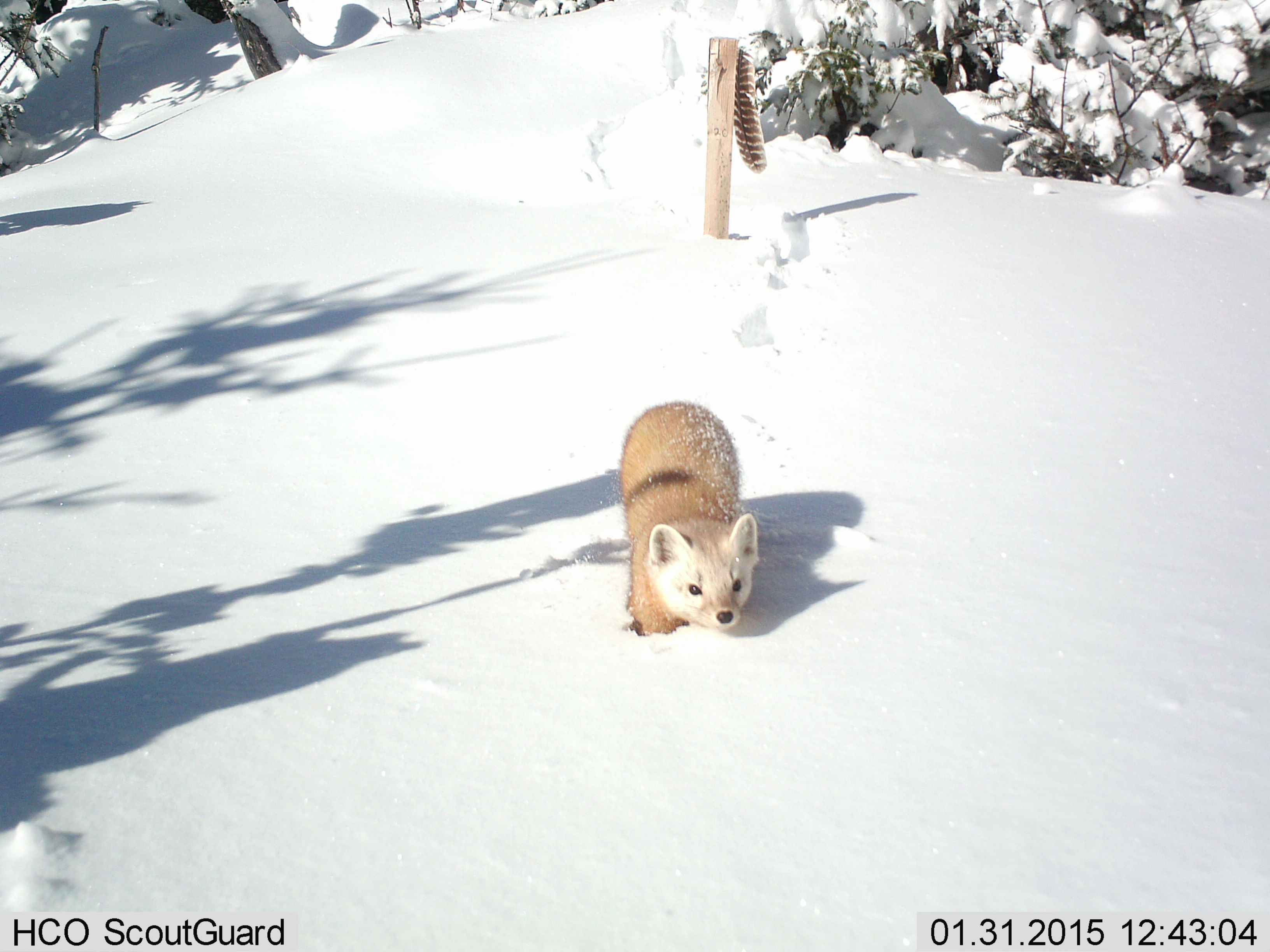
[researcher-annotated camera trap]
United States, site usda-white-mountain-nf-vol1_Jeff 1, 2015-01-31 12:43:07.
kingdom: Animalia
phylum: Chordata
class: Mammalia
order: Carnivora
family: Mustelidae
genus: Martes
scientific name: Martes americana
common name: american marten